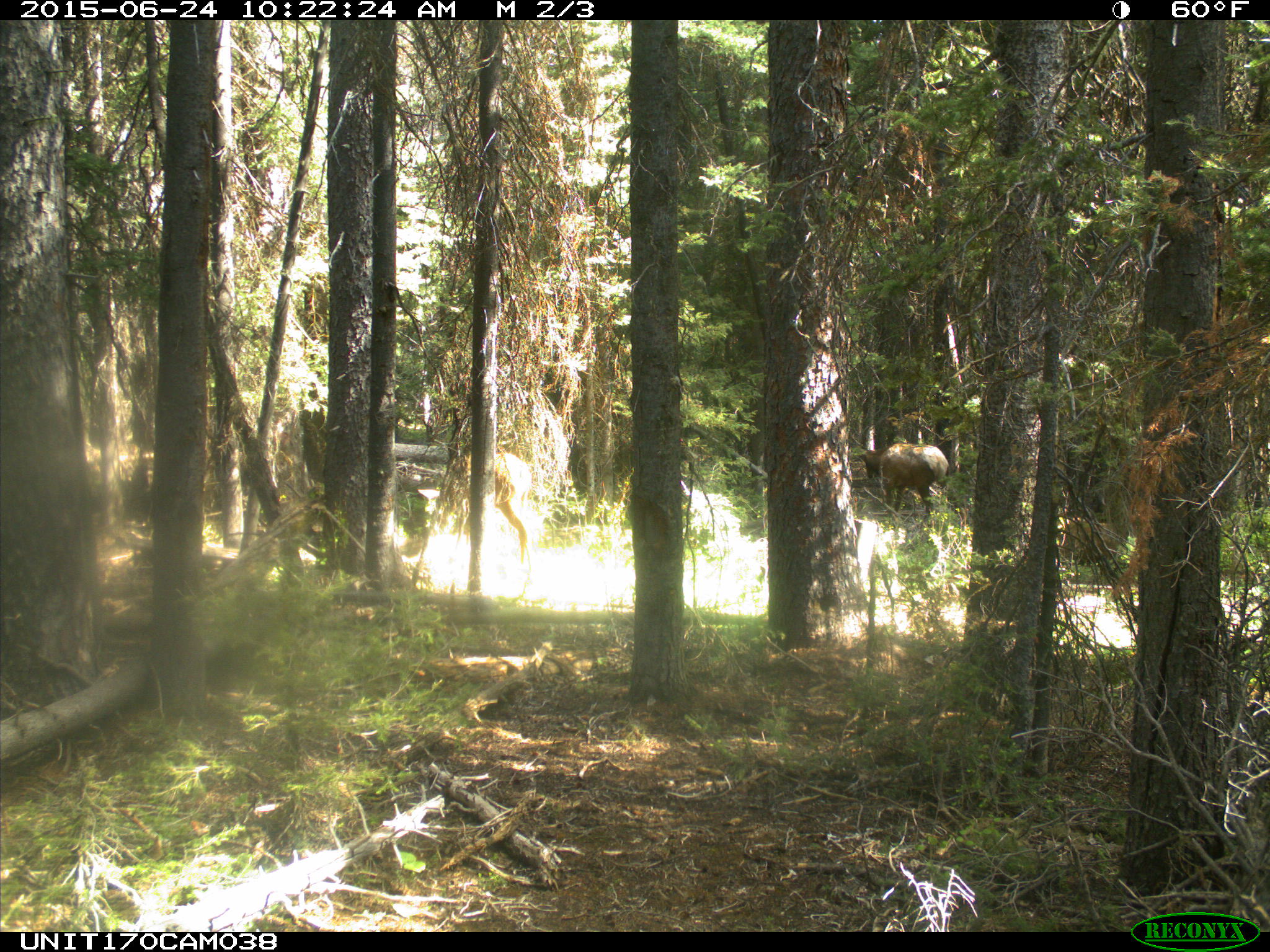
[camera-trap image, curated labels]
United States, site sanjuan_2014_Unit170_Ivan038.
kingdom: Animalia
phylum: Chordata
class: Mammalia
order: Artiodactyla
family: Cervidae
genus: Cervus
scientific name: Cervus elaphus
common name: red deer